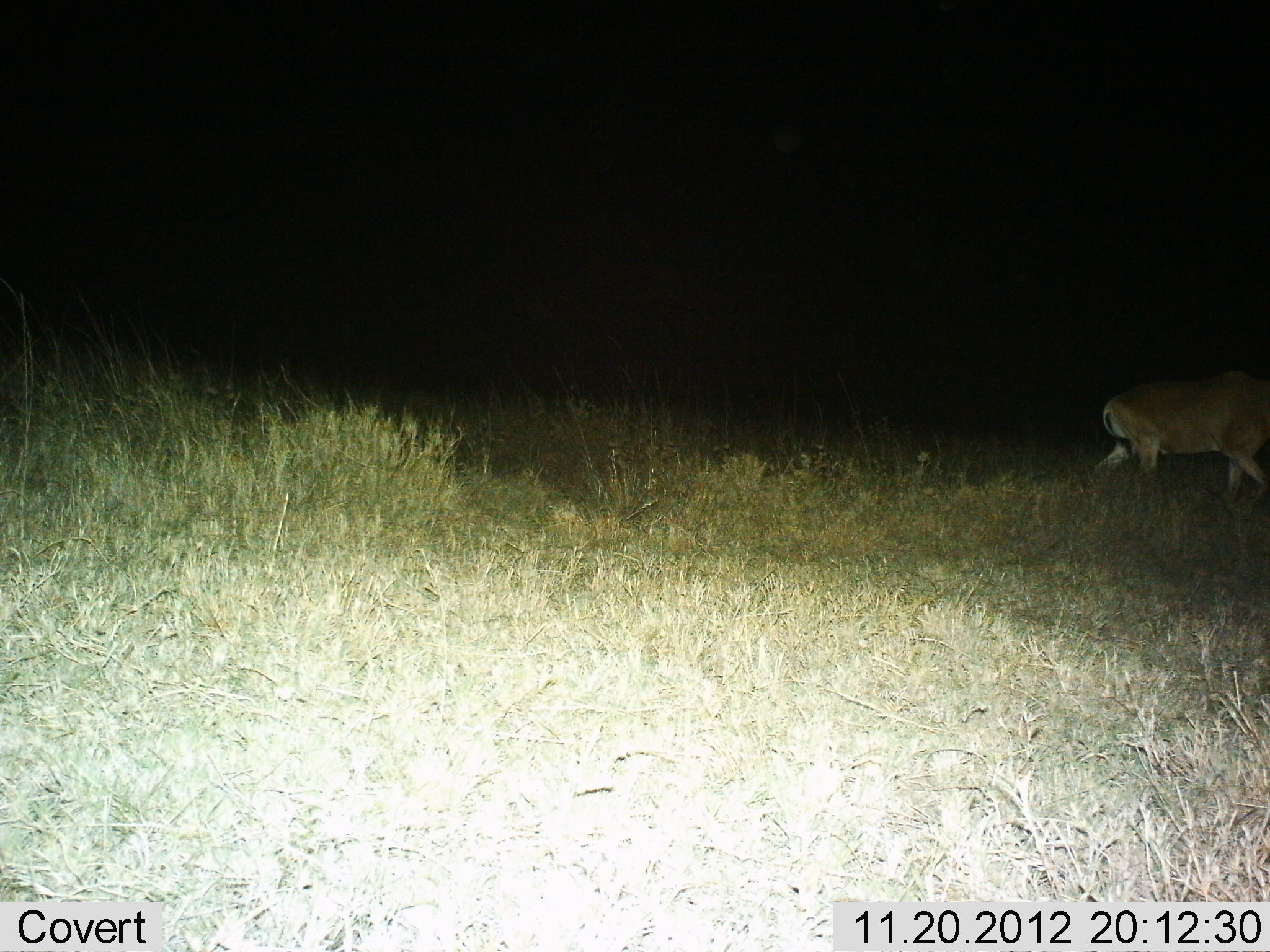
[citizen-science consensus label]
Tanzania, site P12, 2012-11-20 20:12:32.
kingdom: Animalia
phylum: Chordata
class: Mammalia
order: Artiodactyla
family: Bovidae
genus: Alcelaphus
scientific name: Alcelaphus buselaphus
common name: hartebeest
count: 1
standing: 8%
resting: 0%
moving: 92%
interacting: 0%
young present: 0%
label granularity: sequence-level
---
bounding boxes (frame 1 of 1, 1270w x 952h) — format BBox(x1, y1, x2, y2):
animal: BBox(1093, 370, 1270, 510)